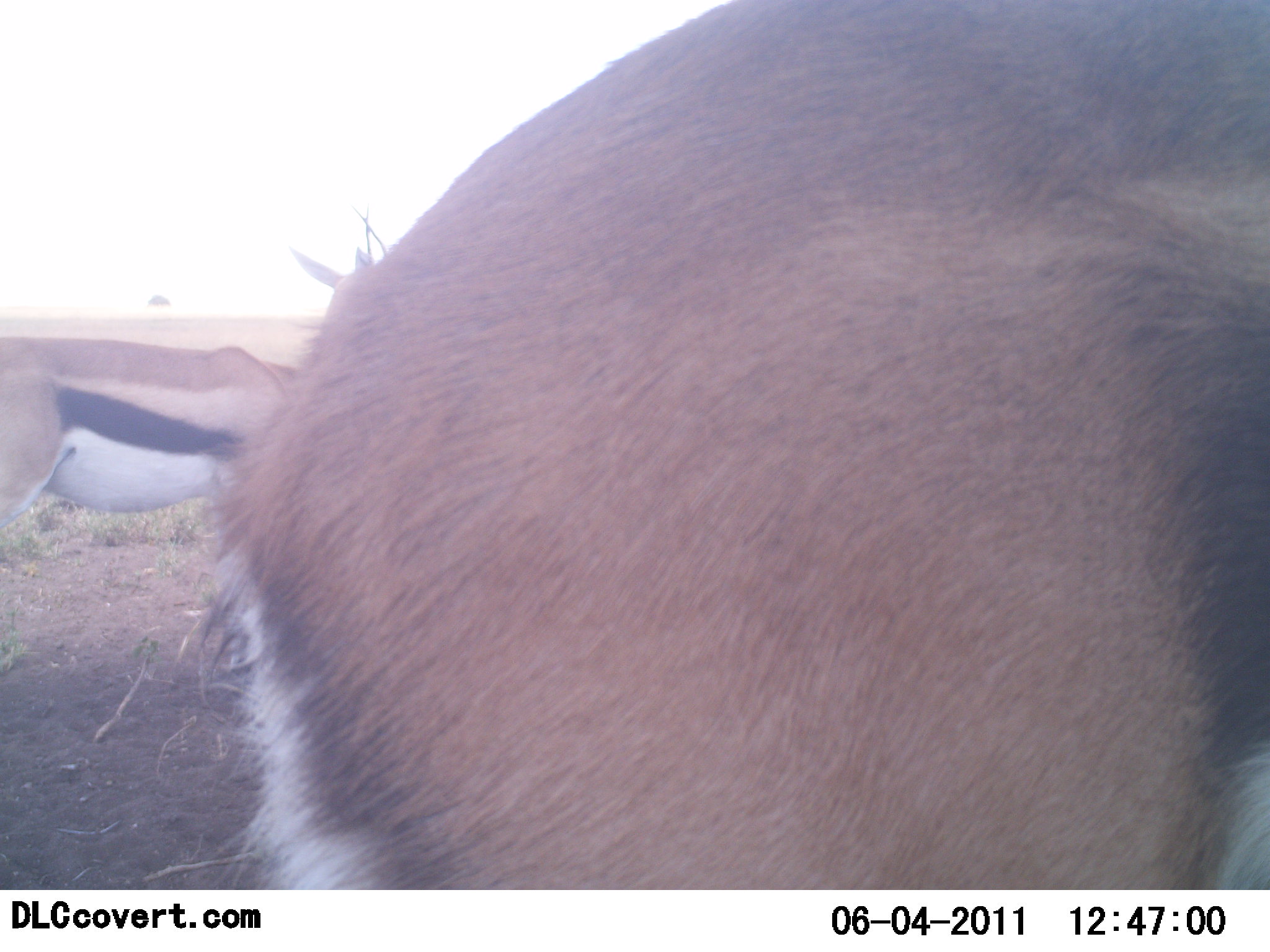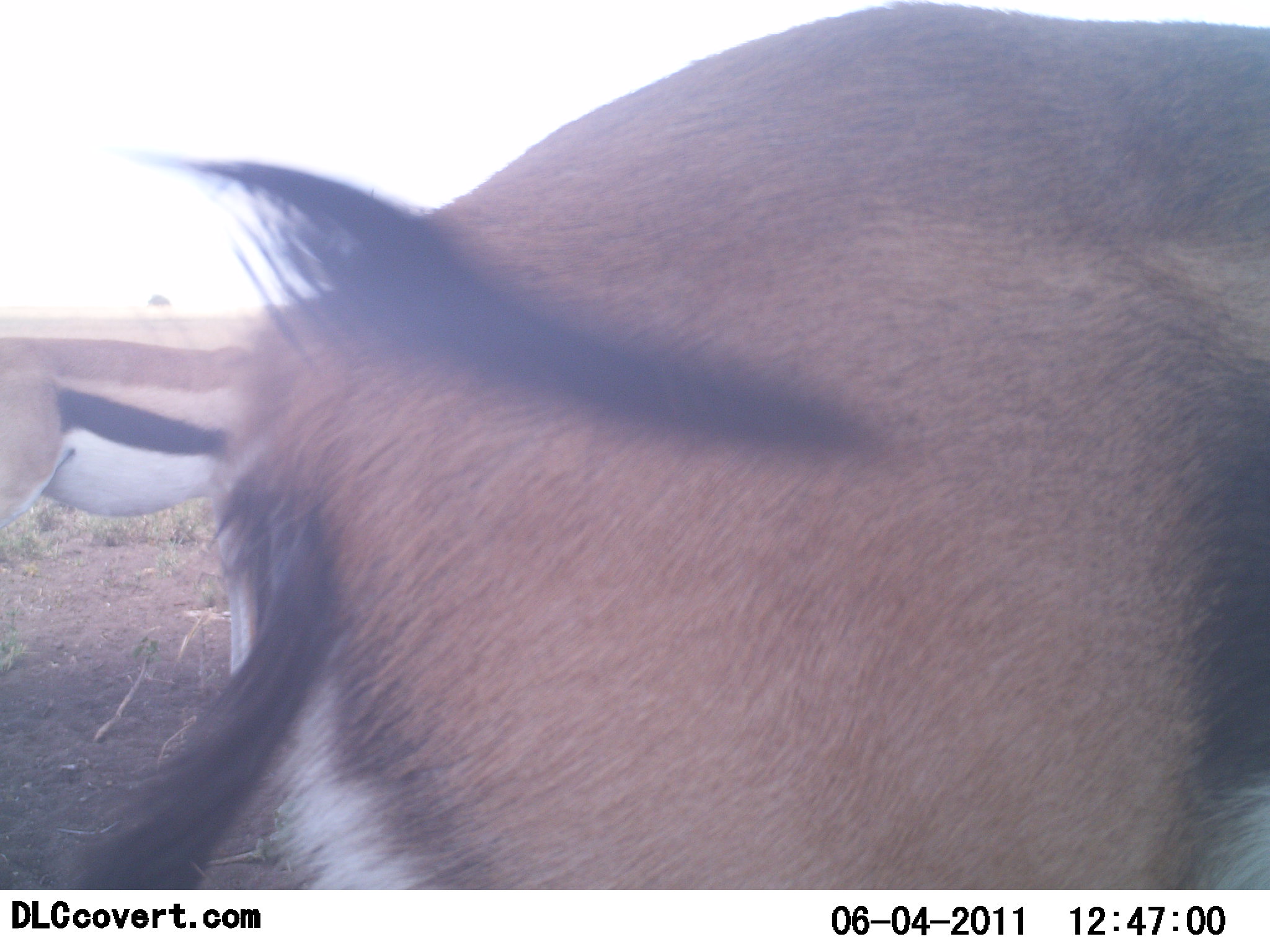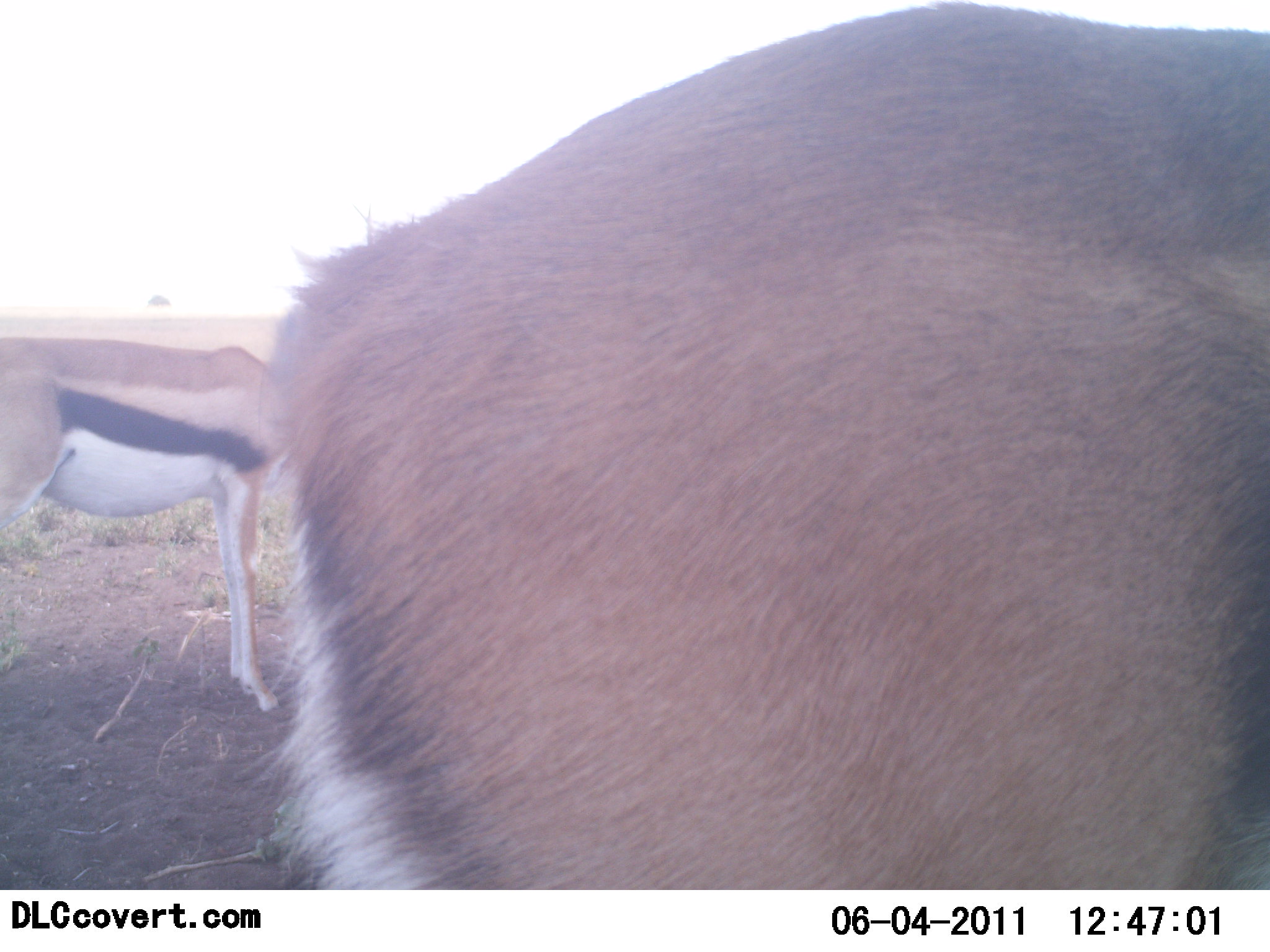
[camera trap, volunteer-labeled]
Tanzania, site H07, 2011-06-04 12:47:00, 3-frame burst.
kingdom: Animalia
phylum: Chordata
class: Mammalia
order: Artiodactyla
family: Bovidae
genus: Eudorcas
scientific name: Eudorcas thomsonii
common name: thomson's gazelle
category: gazellethomsons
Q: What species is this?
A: Gazellethomsons (thomson's gazelle) (Eudorcas thomsonii).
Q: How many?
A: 2.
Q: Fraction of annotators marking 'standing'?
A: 83%.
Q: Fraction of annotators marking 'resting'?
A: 8%.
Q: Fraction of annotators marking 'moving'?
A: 25%.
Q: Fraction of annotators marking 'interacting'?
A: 8%.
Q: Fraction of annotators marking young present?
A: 0%.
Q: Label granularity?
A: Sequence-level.